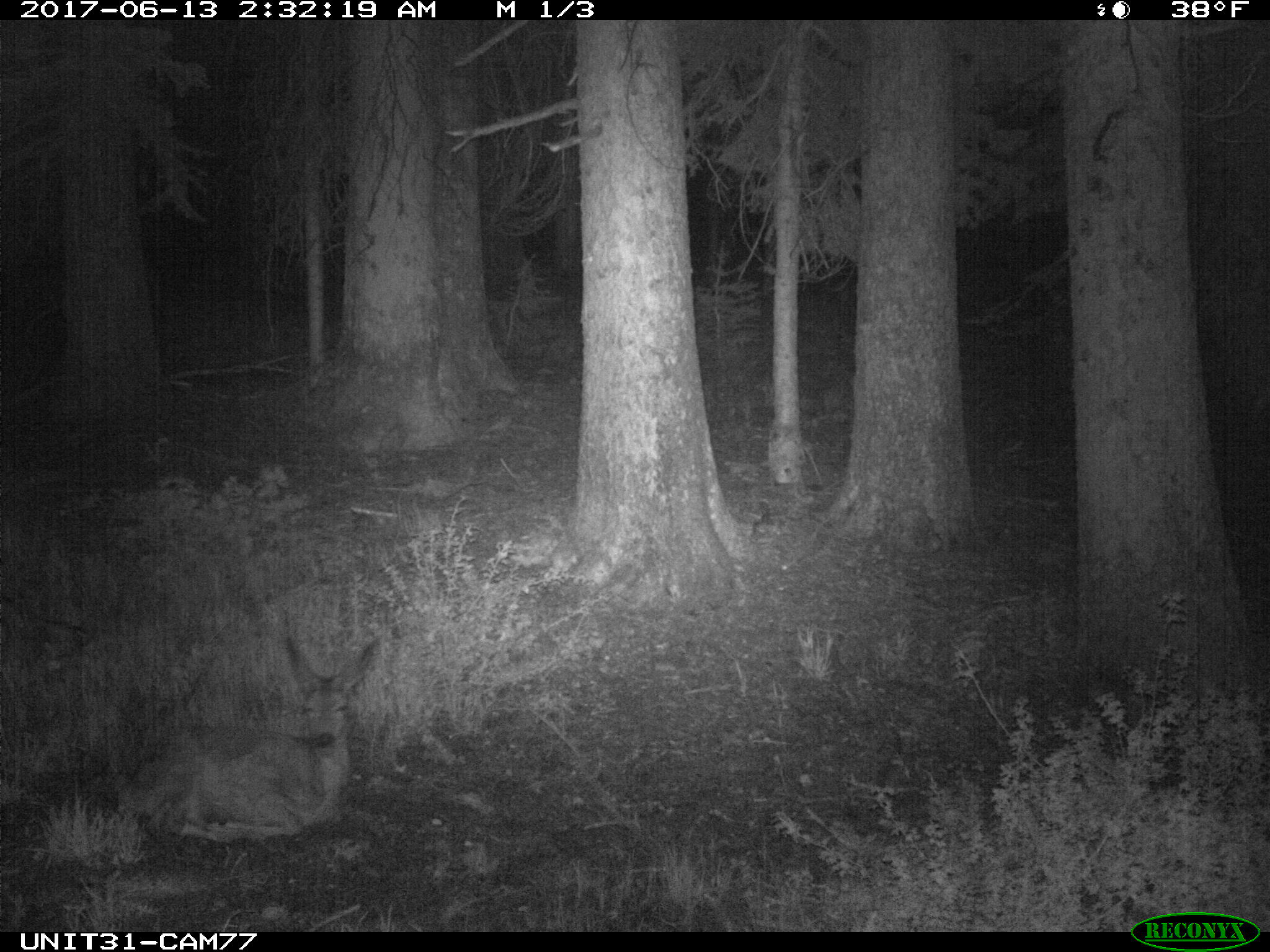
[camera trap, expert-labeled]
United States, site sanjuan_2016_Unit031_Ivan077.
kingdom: Animalia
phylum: Chordata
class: Mammalia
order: Artiodactyla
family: Cervidae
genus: Odocoileus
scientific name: Odocoileus hemionus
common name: mule deer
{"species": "Odocoileus hemionus (mule deer)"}